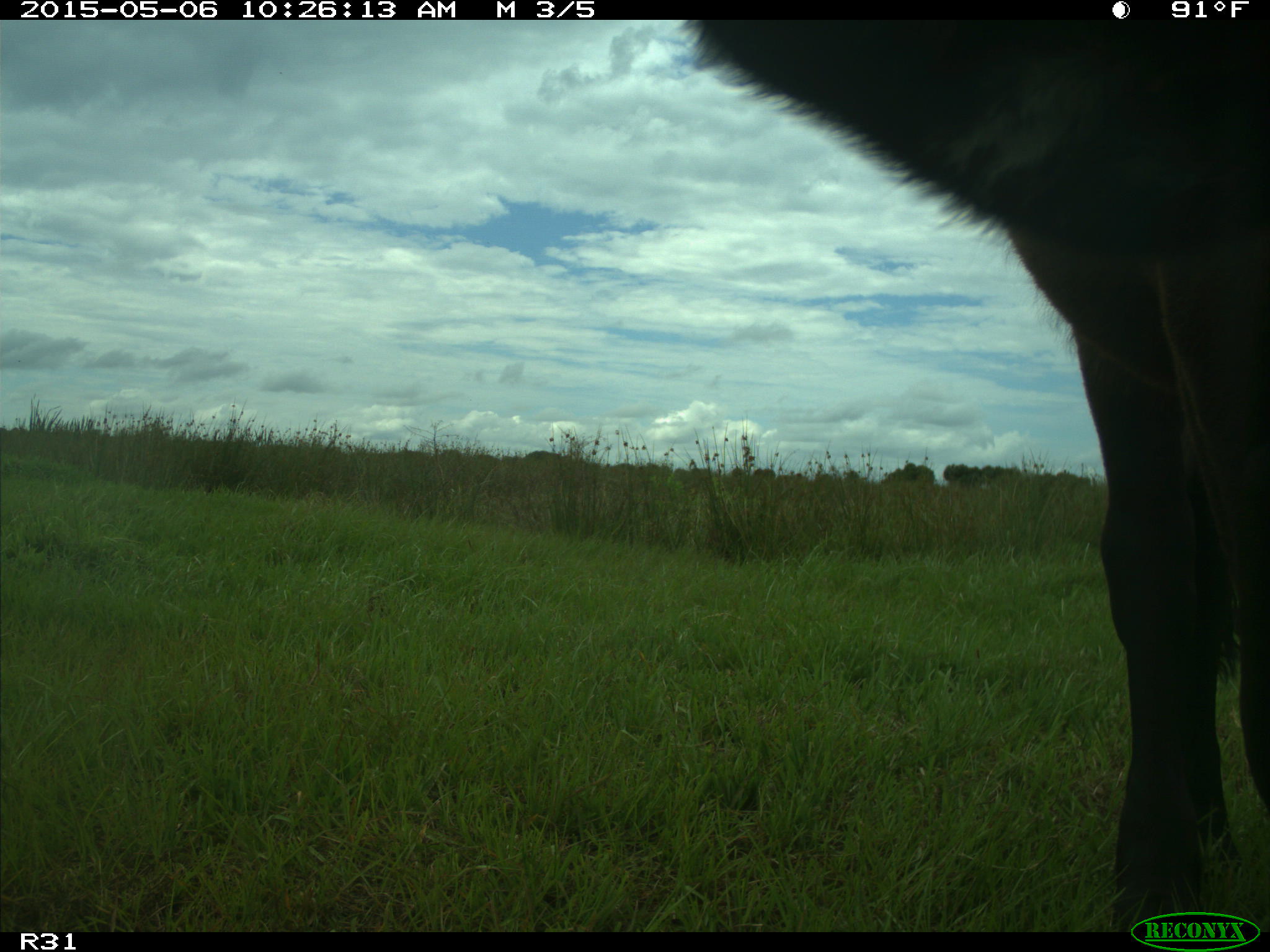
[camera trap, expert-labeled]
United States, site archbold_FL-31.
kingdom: Animalia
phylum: Chordata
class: Mammalia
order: Artiodactyla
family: Bovidae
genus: Bos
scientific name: Bos taurus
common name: domestic cow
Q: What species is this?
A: Bos taurus (domestic cow).